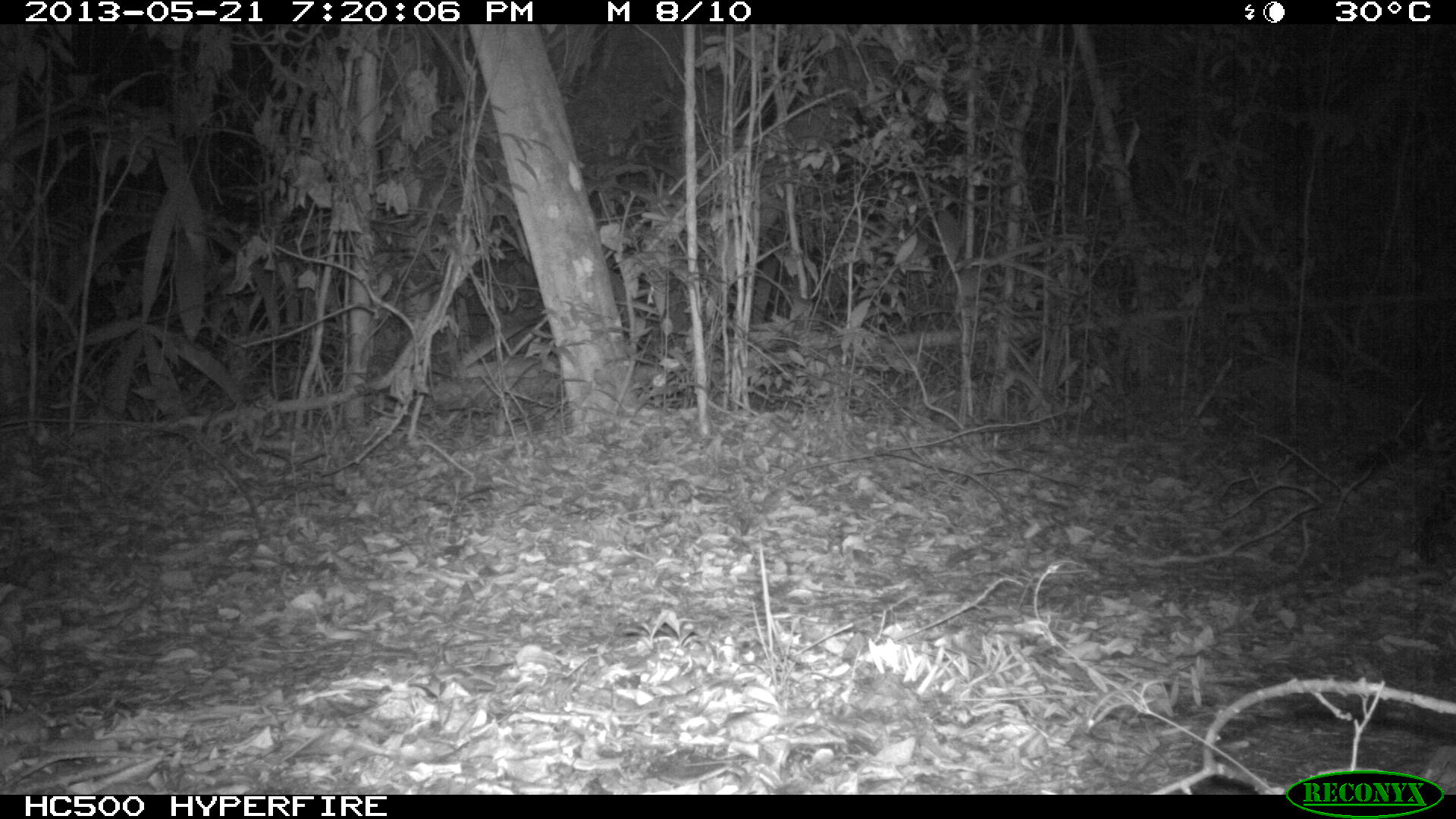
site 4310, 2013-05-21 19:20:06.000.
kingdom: Animalia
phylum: Chordata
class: Mammalia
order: Carnivora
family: Felidae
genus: Leopardus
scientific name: Leopardus pardalis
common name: ocelot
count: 1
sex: female